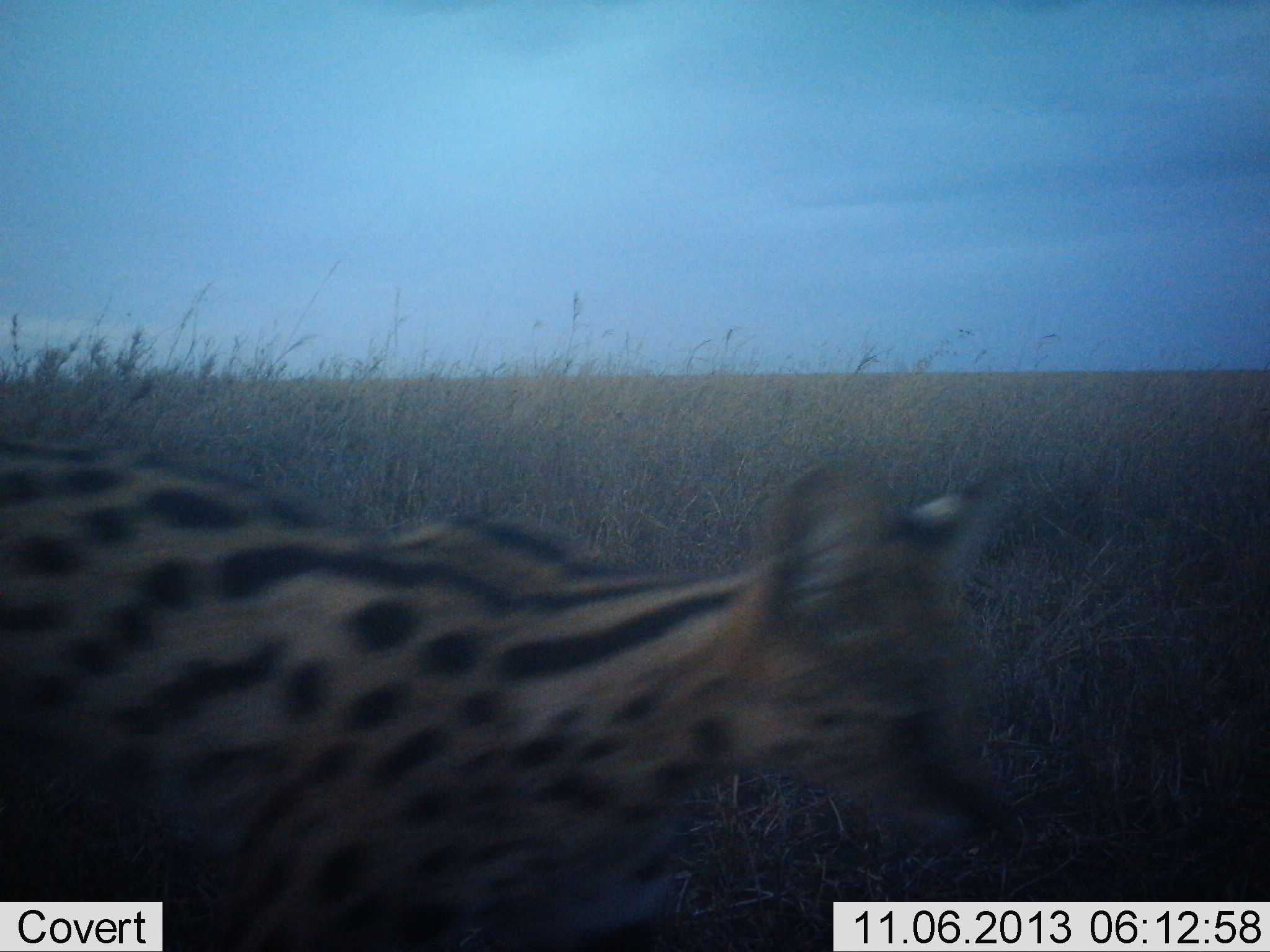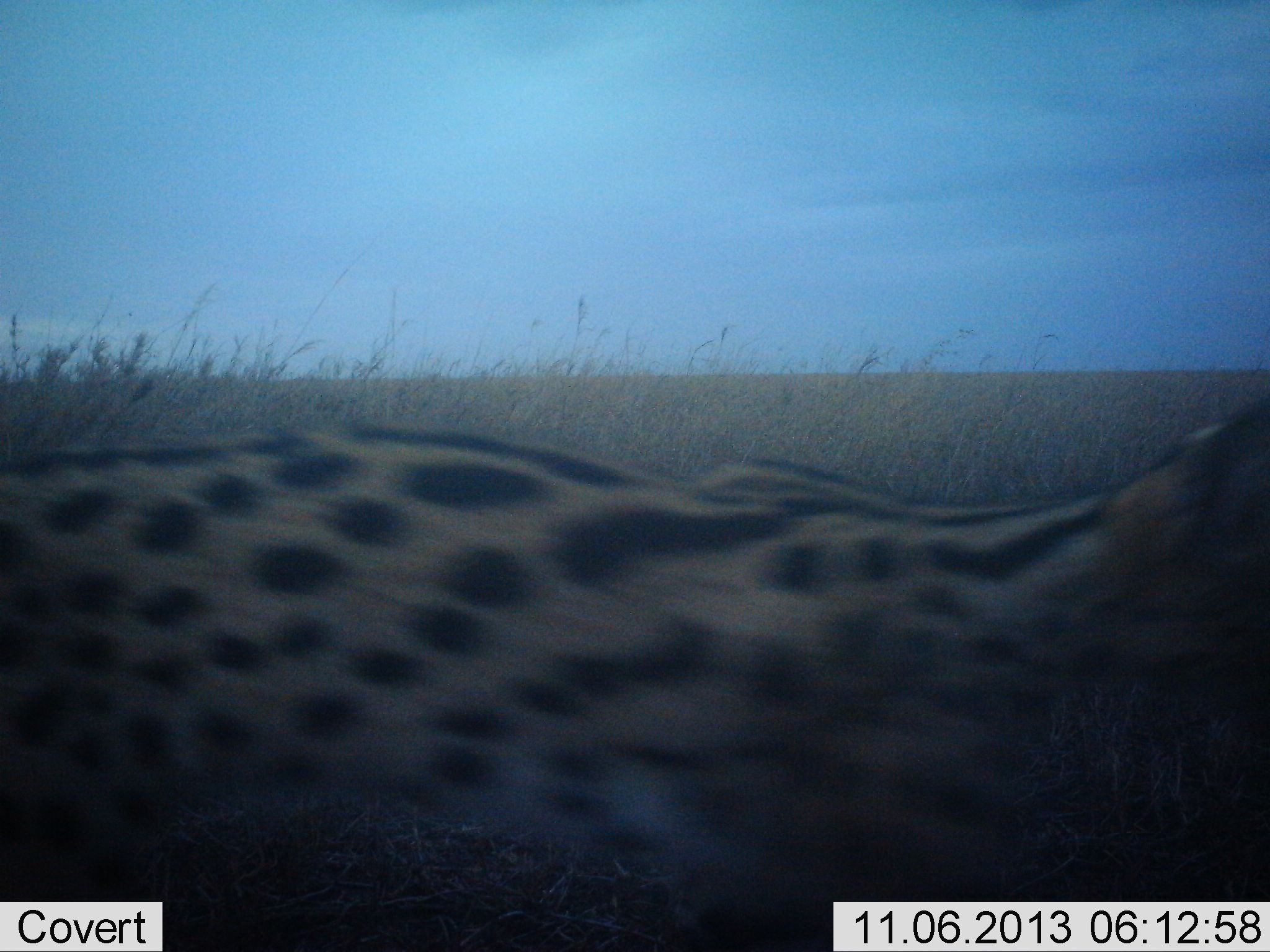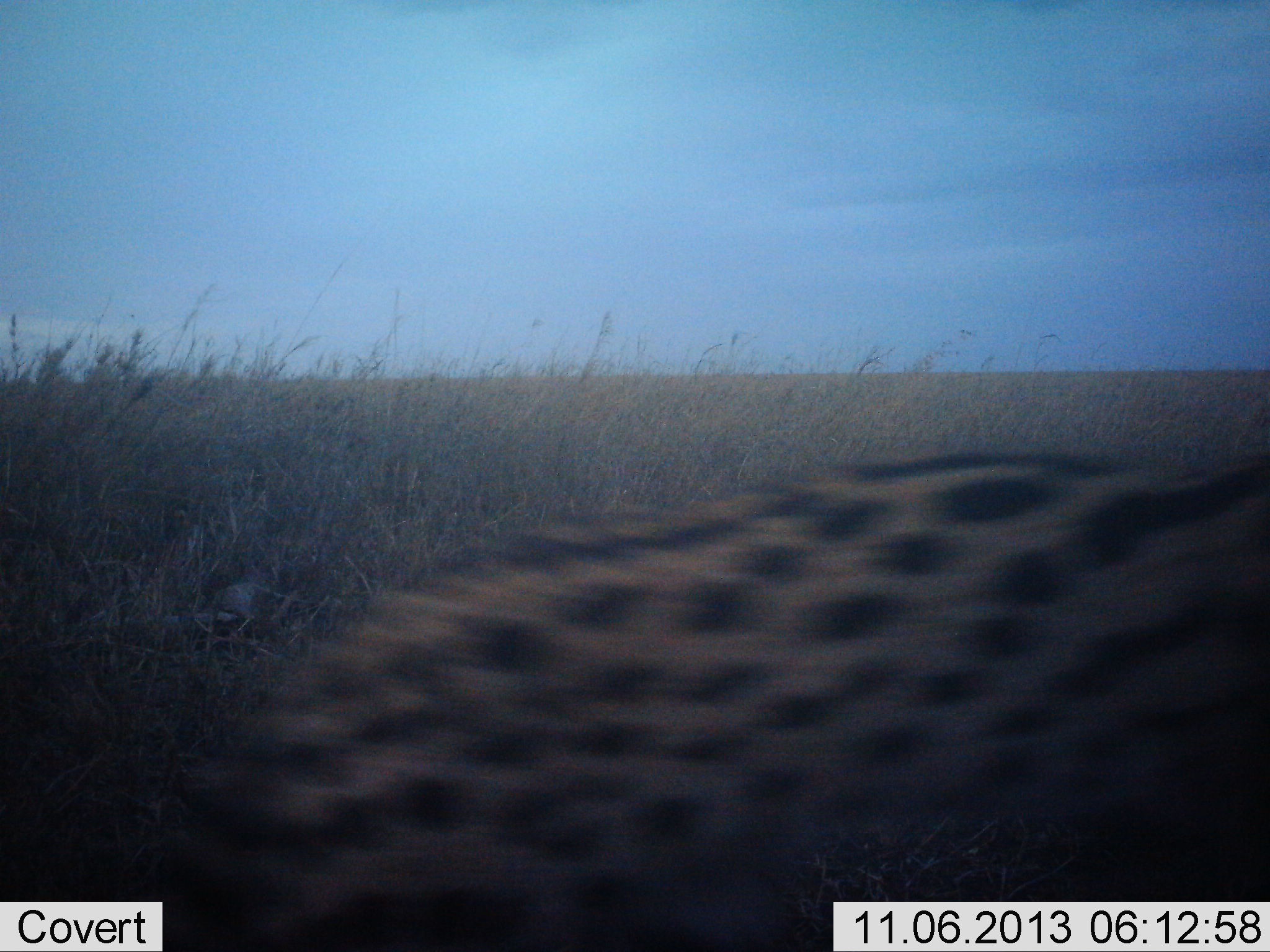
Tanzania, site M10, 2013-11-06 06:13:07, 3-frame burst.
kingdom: Animalia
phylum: Chordata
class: Mammalia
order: Carnivora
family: Felidae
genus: Leptailurus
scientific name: Leptailurus serval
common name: serval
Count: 1.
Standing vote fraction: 0%.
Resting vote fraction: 0%.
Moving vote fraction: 100%.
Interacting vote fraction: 0%.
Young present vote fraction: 0%.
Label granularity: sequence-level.